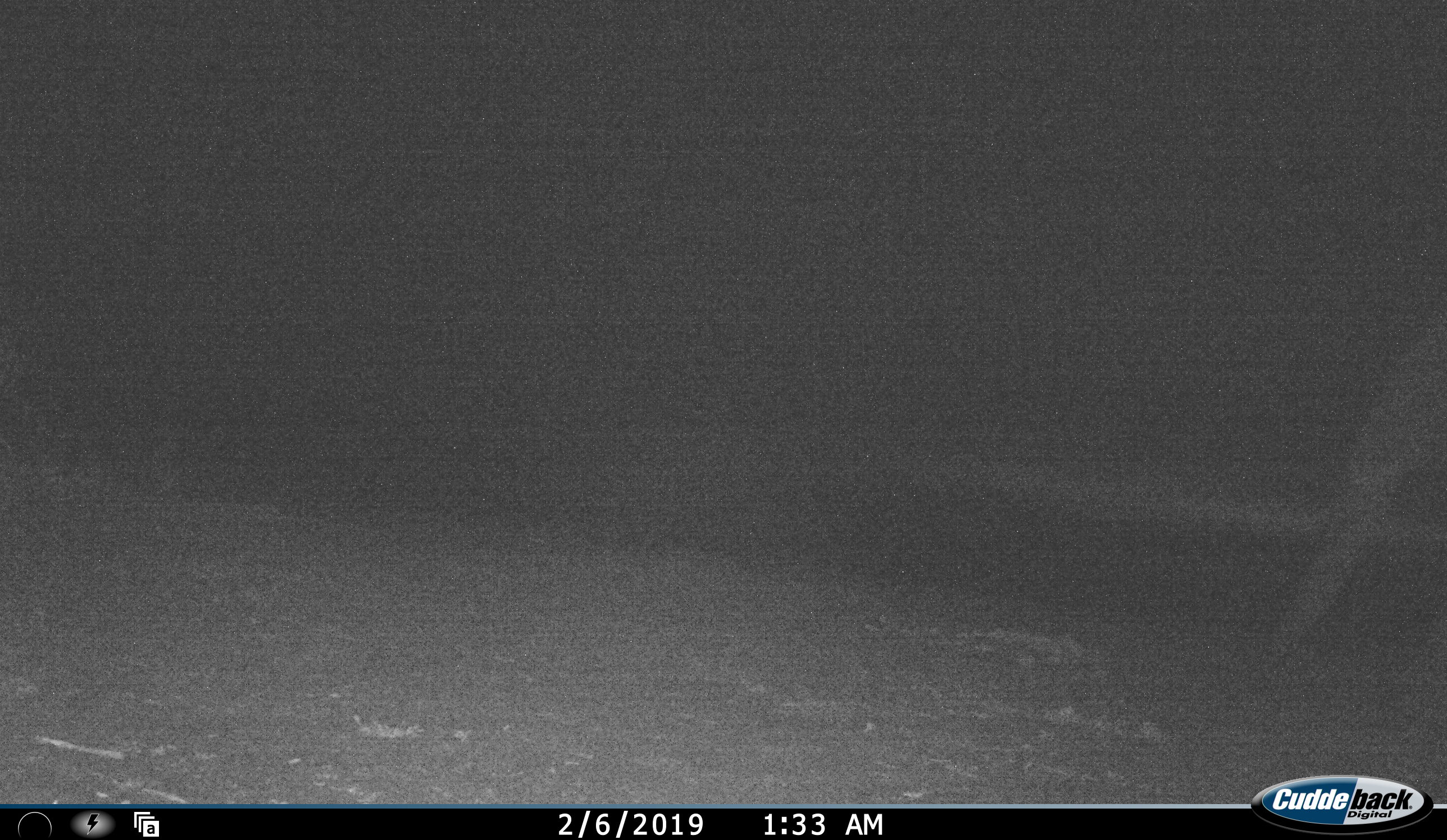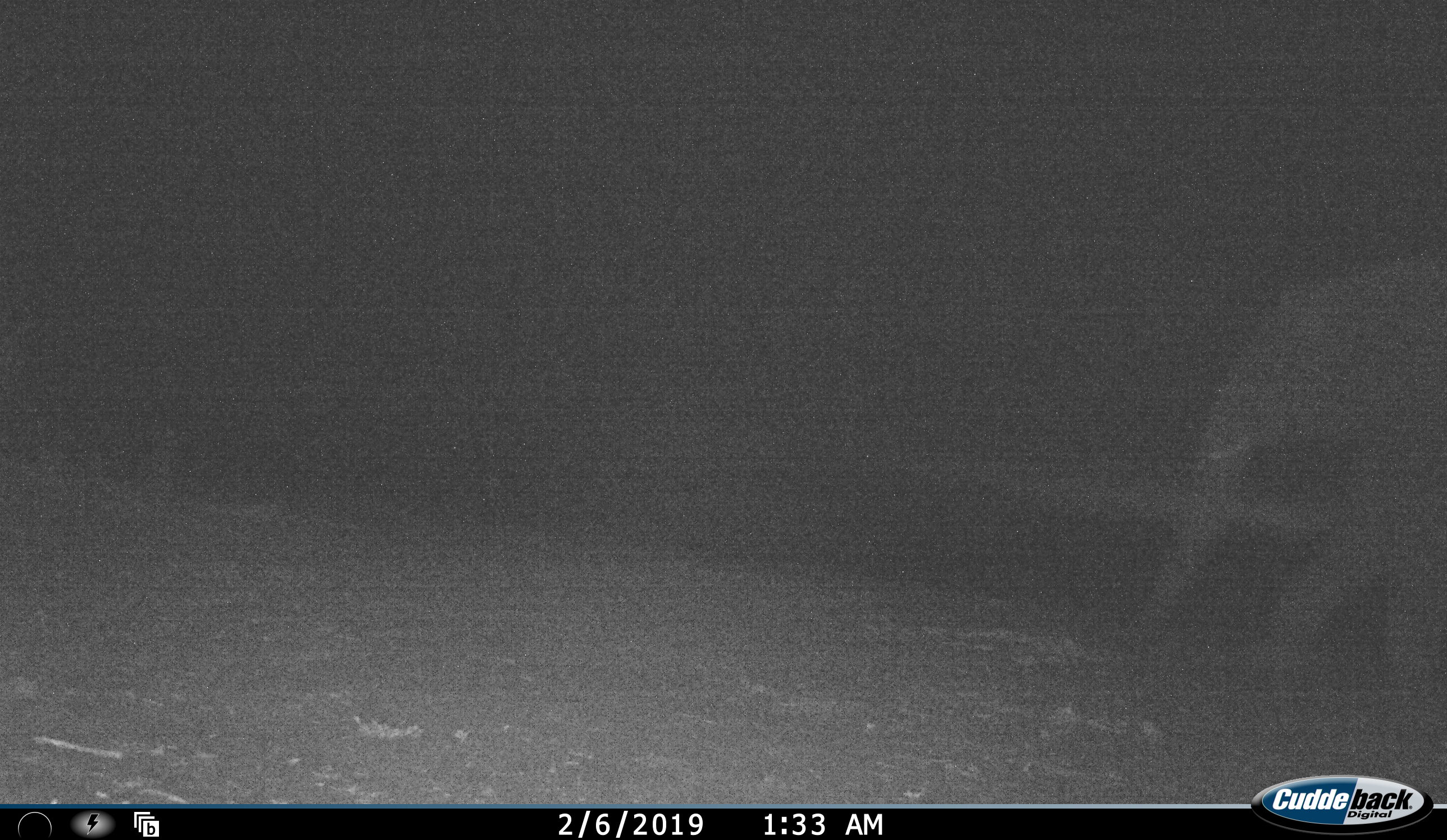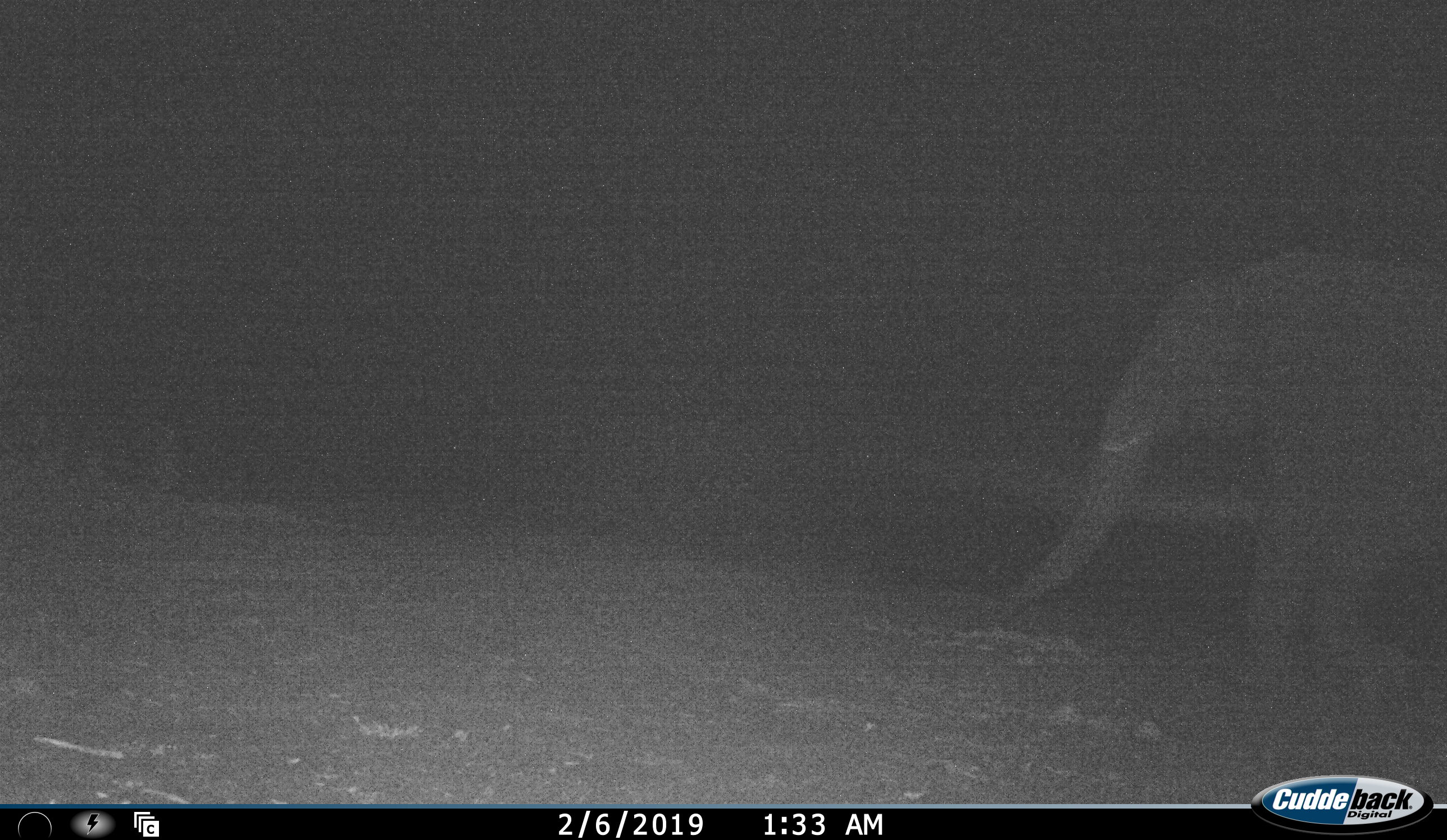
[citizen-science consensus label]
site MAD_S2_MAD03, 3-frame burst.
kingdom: Animalia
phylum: Chordata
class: Mammalia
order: Proboscidea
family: Elephantidae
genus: Loxodonta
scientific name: Loxodonta africana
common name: african bush elephant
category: elephant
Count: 1.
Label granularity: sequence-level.